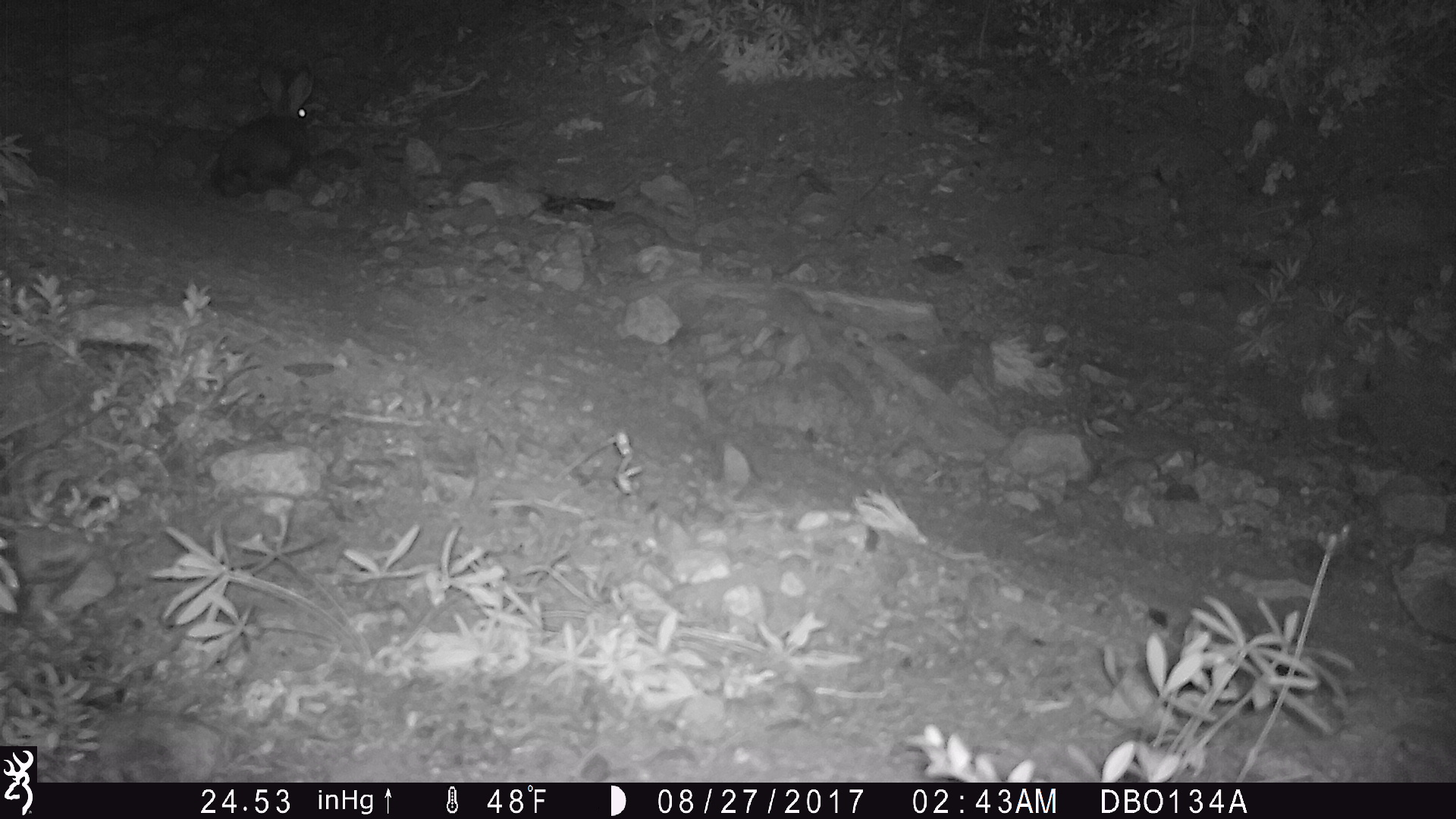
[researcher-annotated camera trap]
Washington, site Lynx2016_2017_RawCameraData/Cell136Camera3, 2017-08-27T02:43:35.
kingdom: Animalia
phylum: Chordata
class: Mammalia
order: Lagomorpha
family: Leporidae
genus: Lepus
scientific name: Lepus americanus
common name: snowshoe hare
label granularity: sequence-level